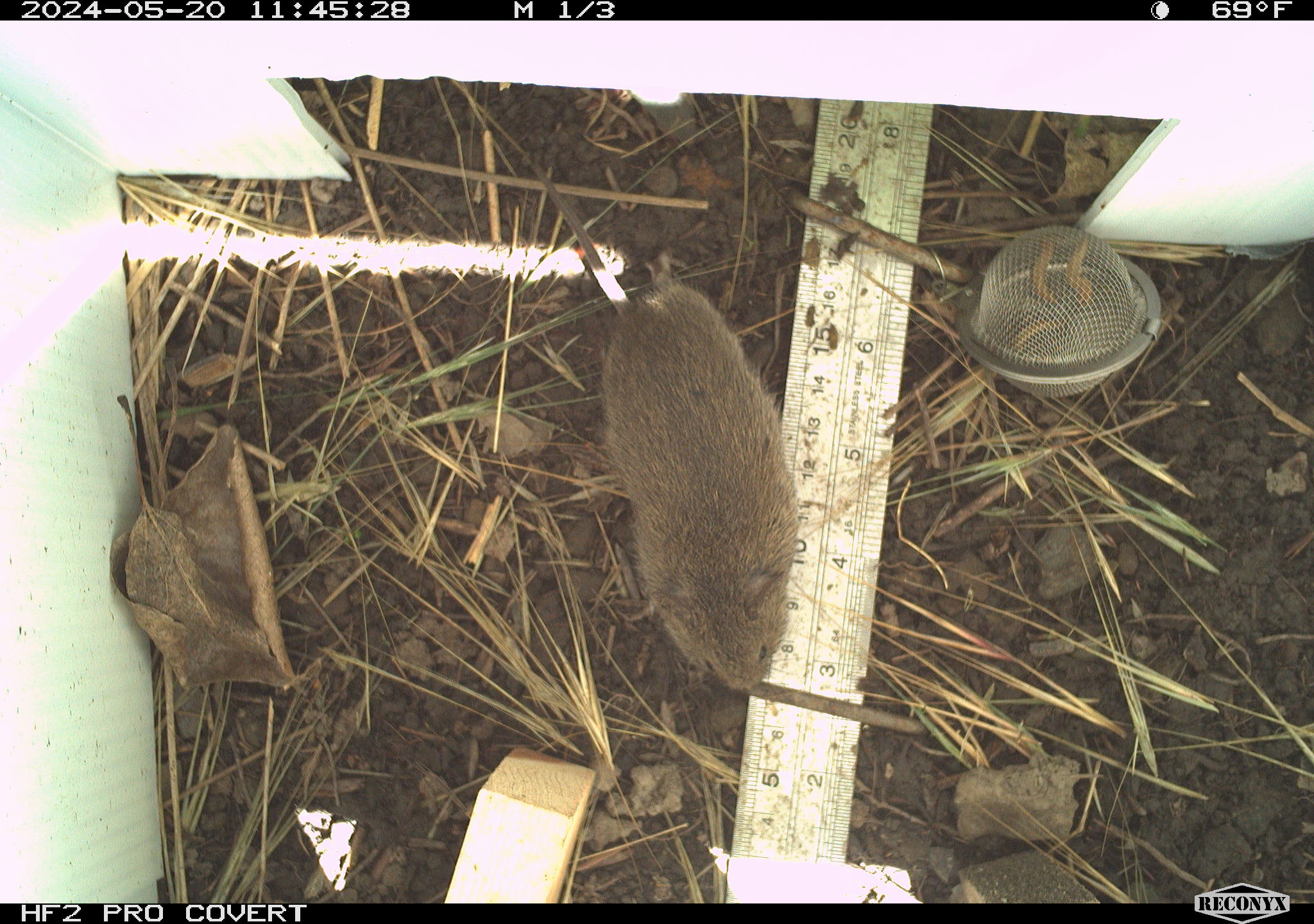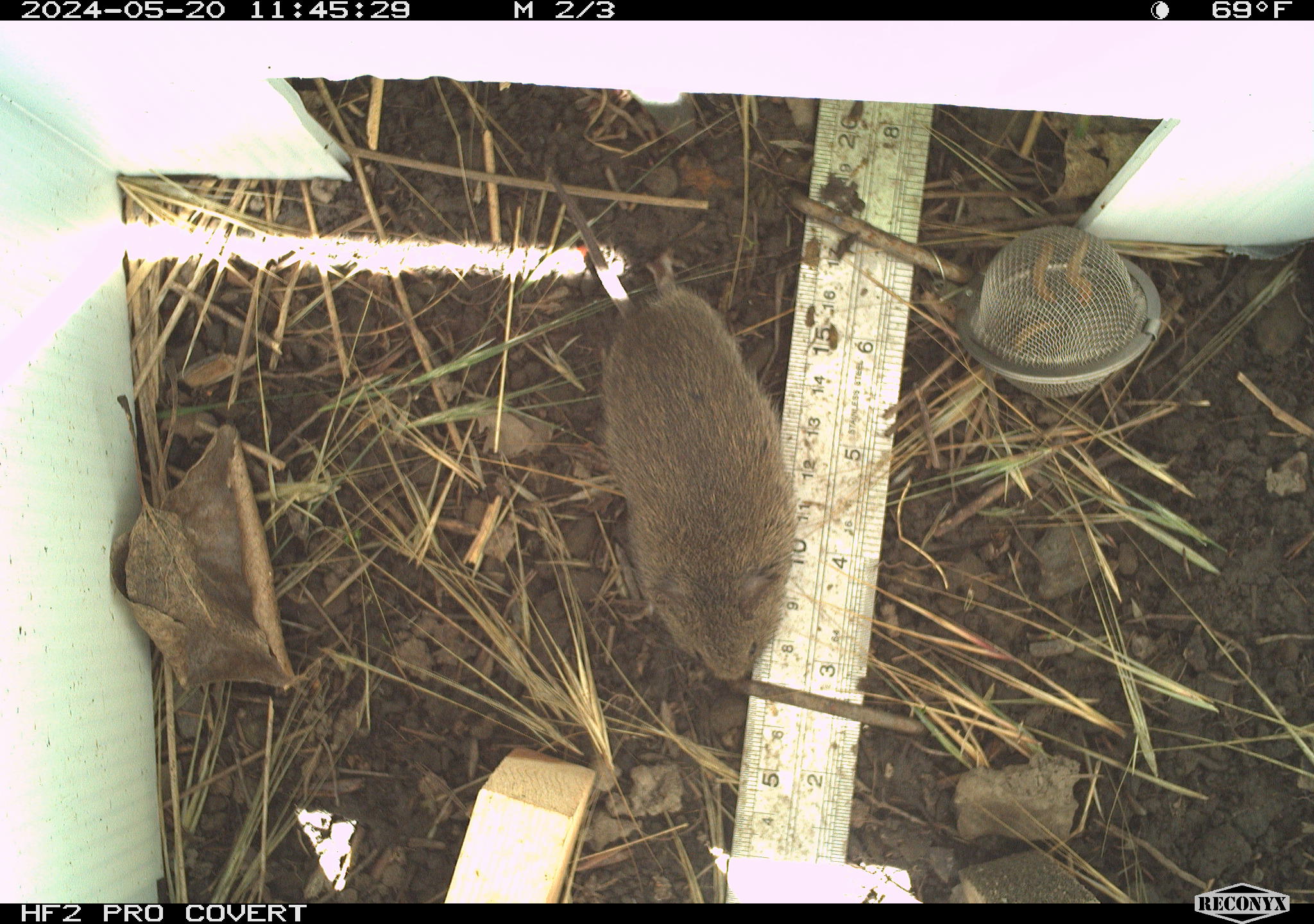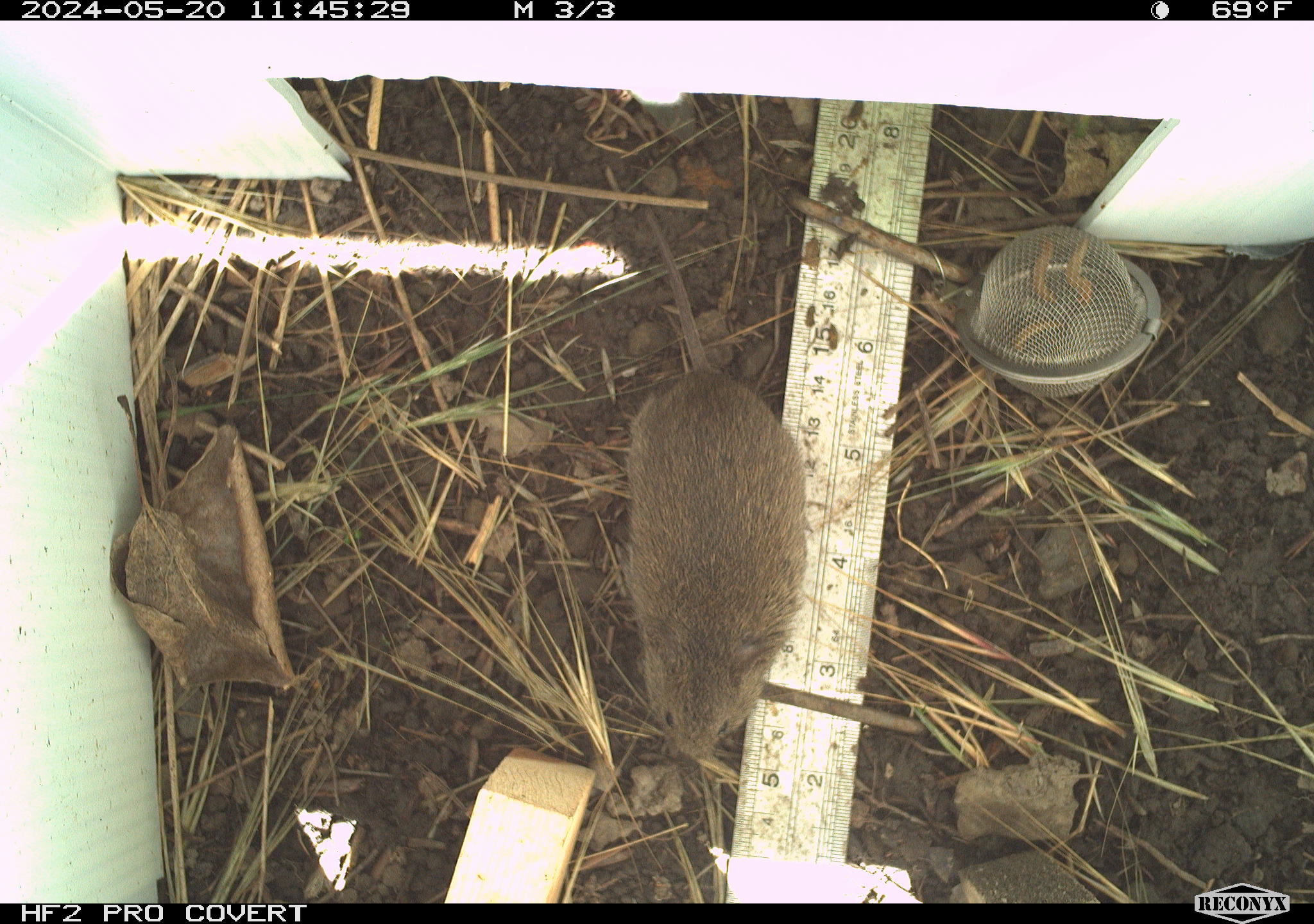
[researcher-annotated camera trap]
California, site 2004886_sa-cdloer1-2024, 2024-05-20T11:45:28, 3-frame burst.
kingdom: Animalia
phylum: Chordata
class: Mammalia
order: Rodentia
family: Cricetidae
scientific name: Arvicolinae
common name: voles, lemmings, and muskrats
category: arvicolinae subfamily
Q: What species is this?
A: Arvicolinae subfamily (voles, lemmings, and muskrats) (Arvicolinae).